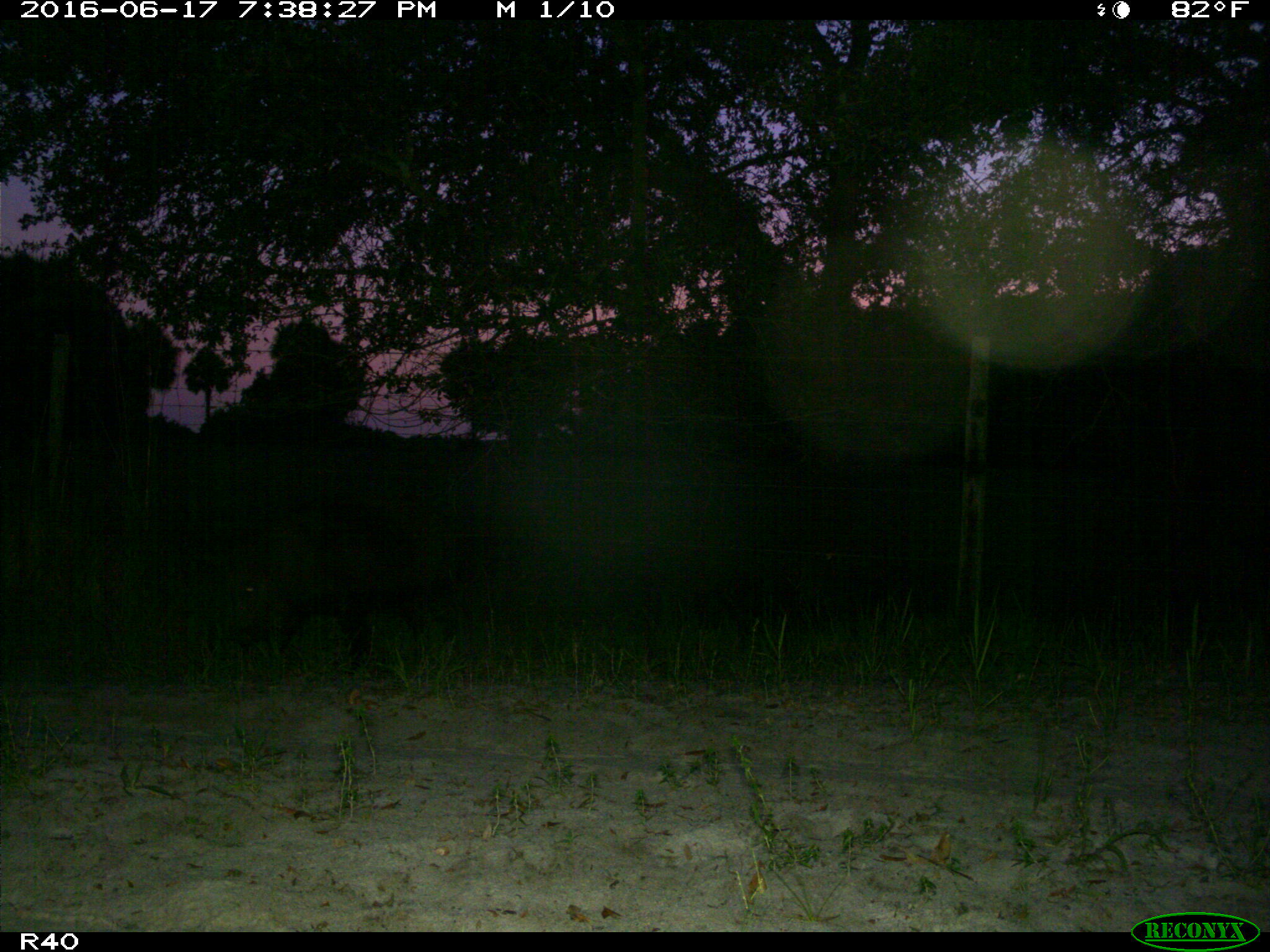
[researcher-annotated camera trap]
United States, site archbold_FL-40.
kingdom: Animalia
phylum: Chordata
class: Mammalia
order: Artiodactyla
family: Suidae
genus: Sus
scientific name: Sus scrofa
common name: wild boar